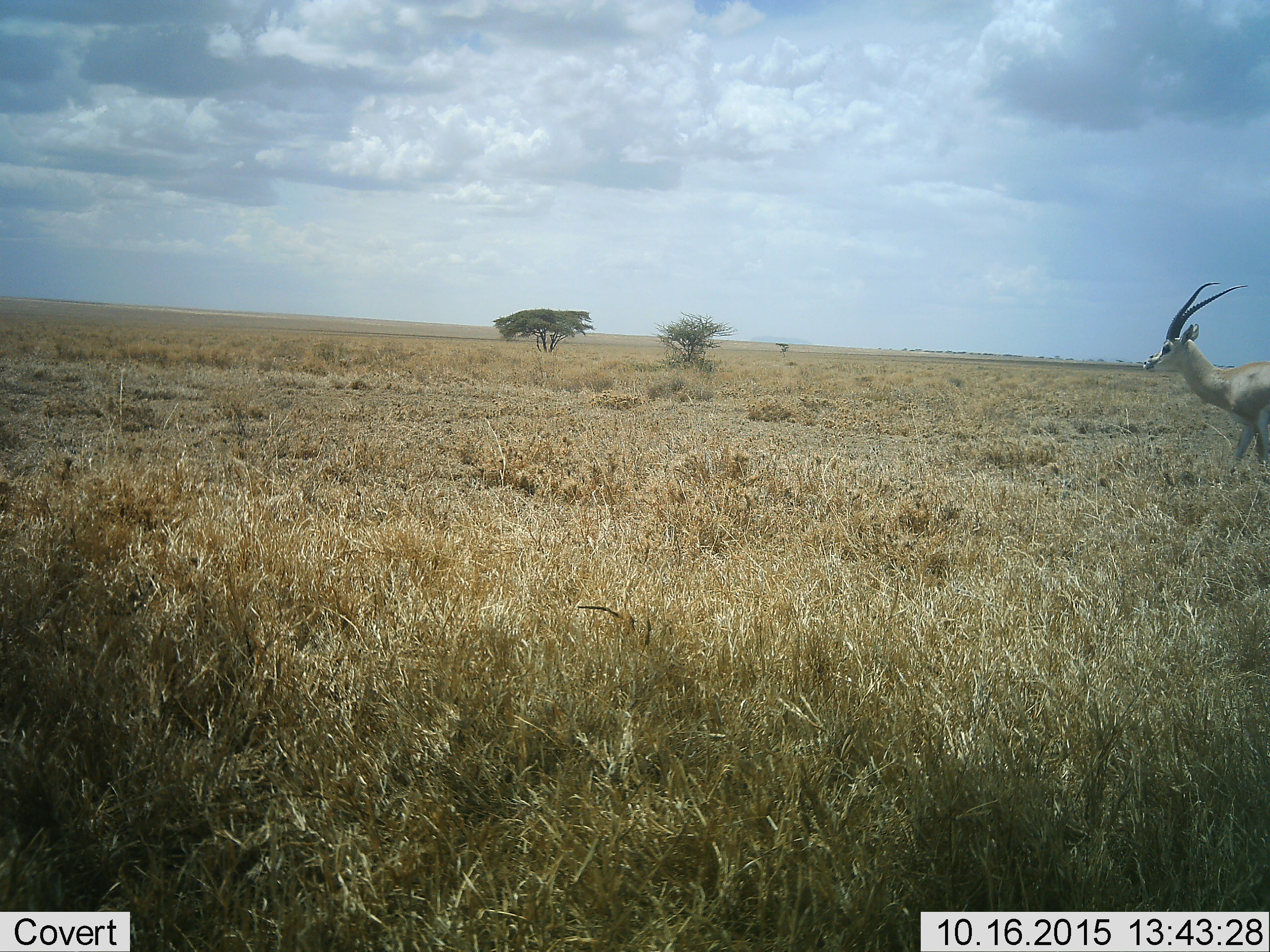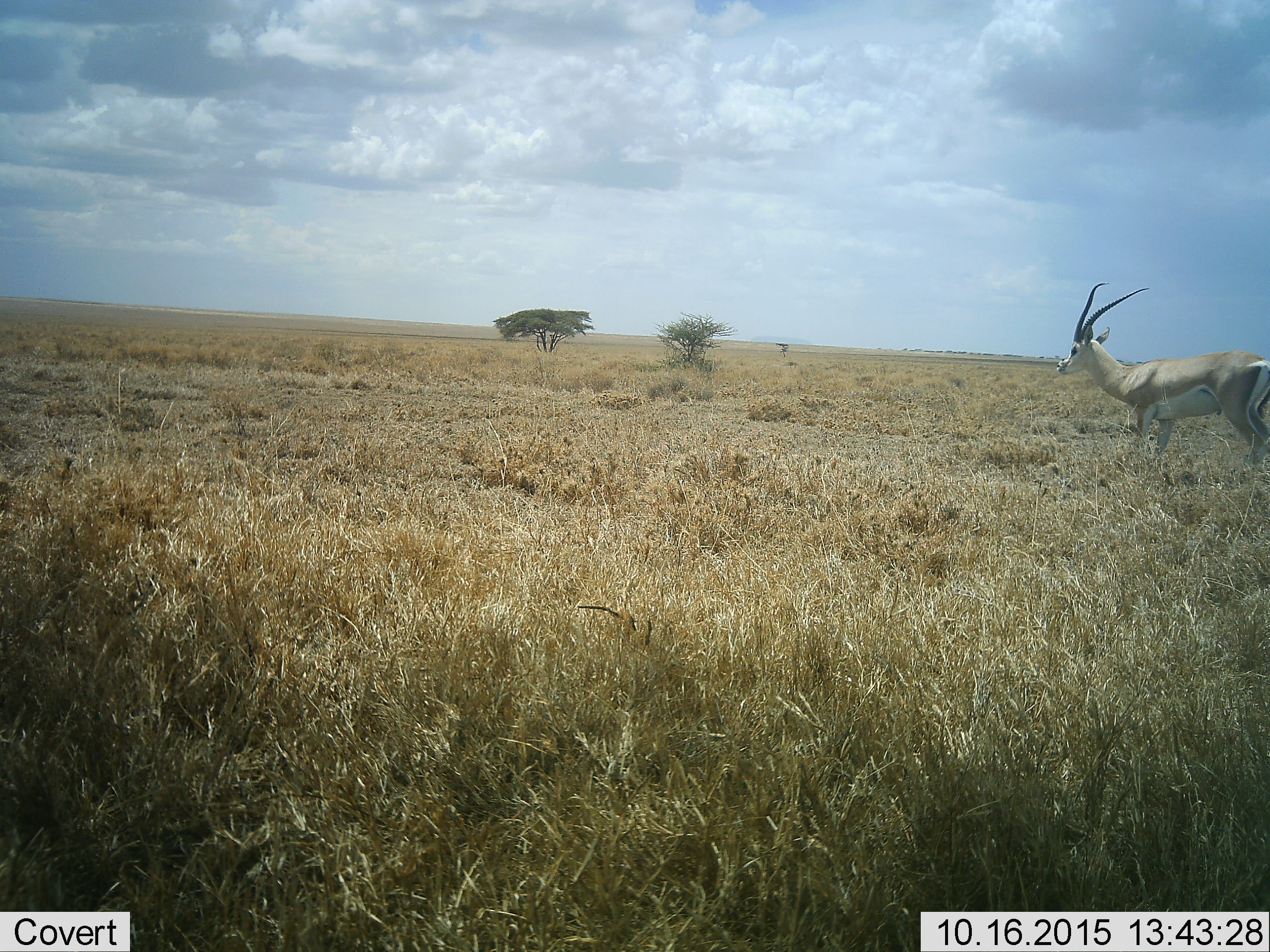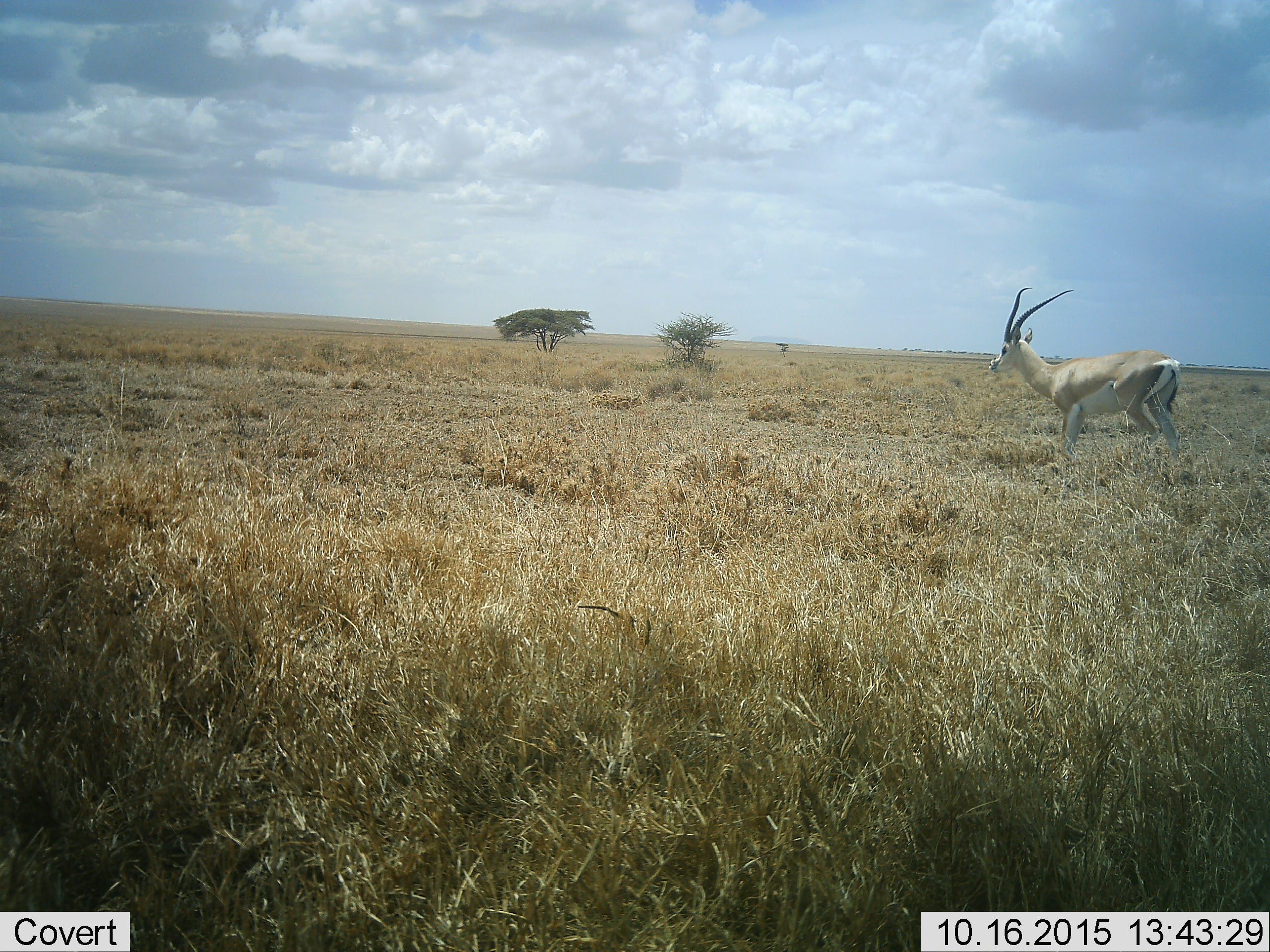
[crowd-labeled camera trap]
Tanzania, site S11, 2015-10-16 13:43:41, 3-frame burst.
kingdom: Animalia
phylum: Chordata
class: Mammalia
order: Artiodactyla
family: Bovidae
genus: Nanger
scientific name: Nanger granti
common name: grant's gazelle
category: gazellegrants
Gazellegrants (grant's gazelle) (Nanger granti), count 1. Behavior (volunteer vote fractions): standing 11%, resting 0%, moving 100%, interacting 0%. Young present (vote fraction): 0%. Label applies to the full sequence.